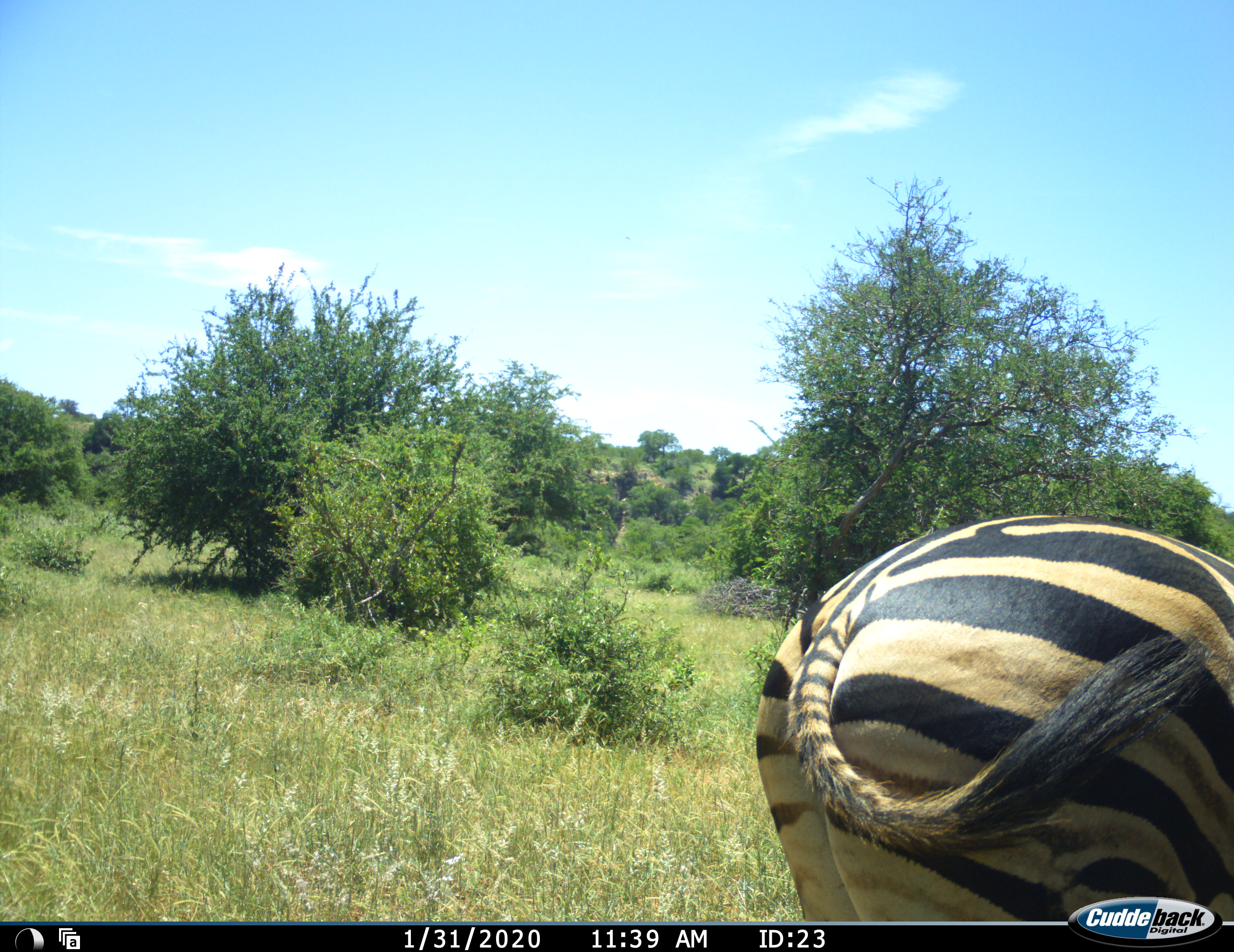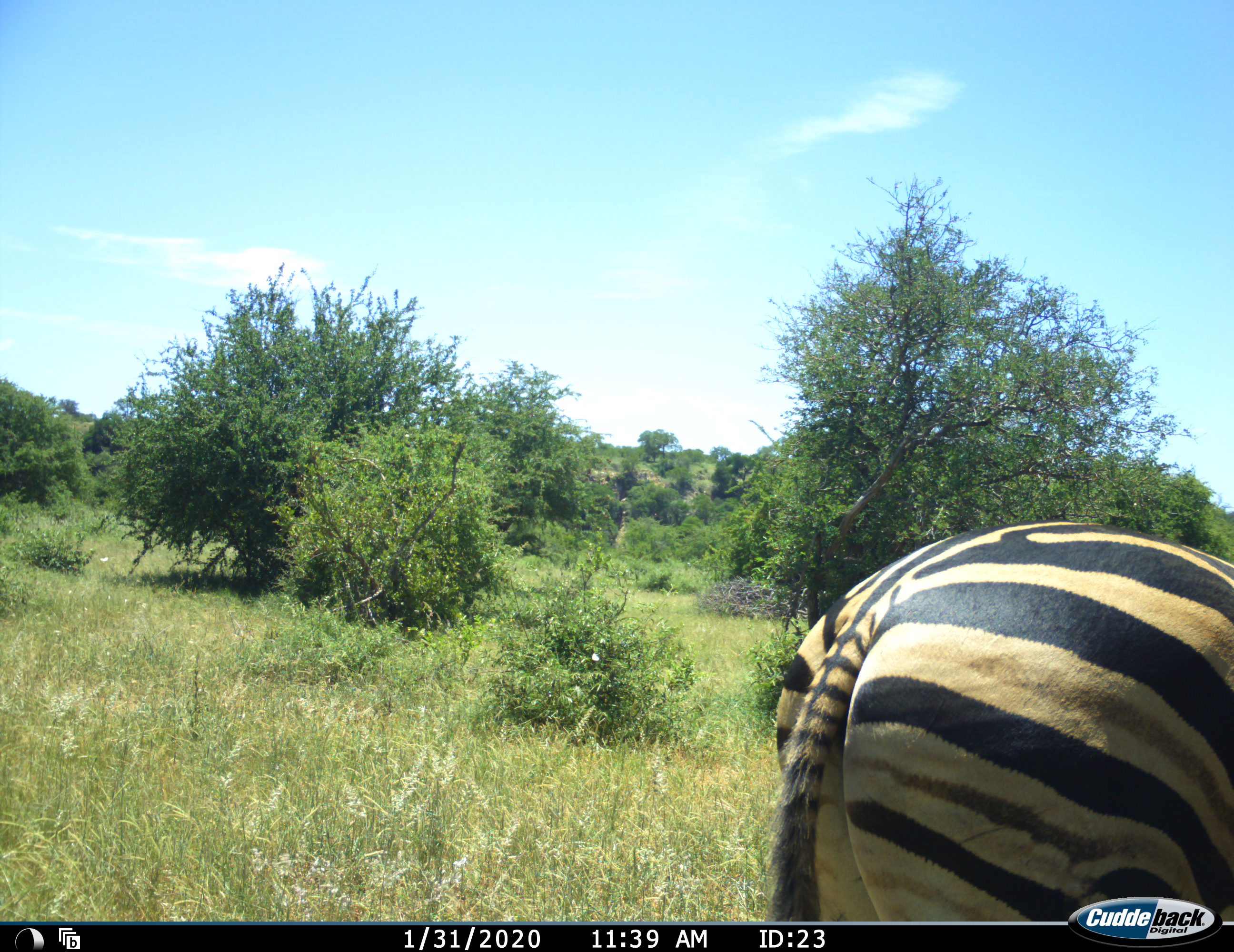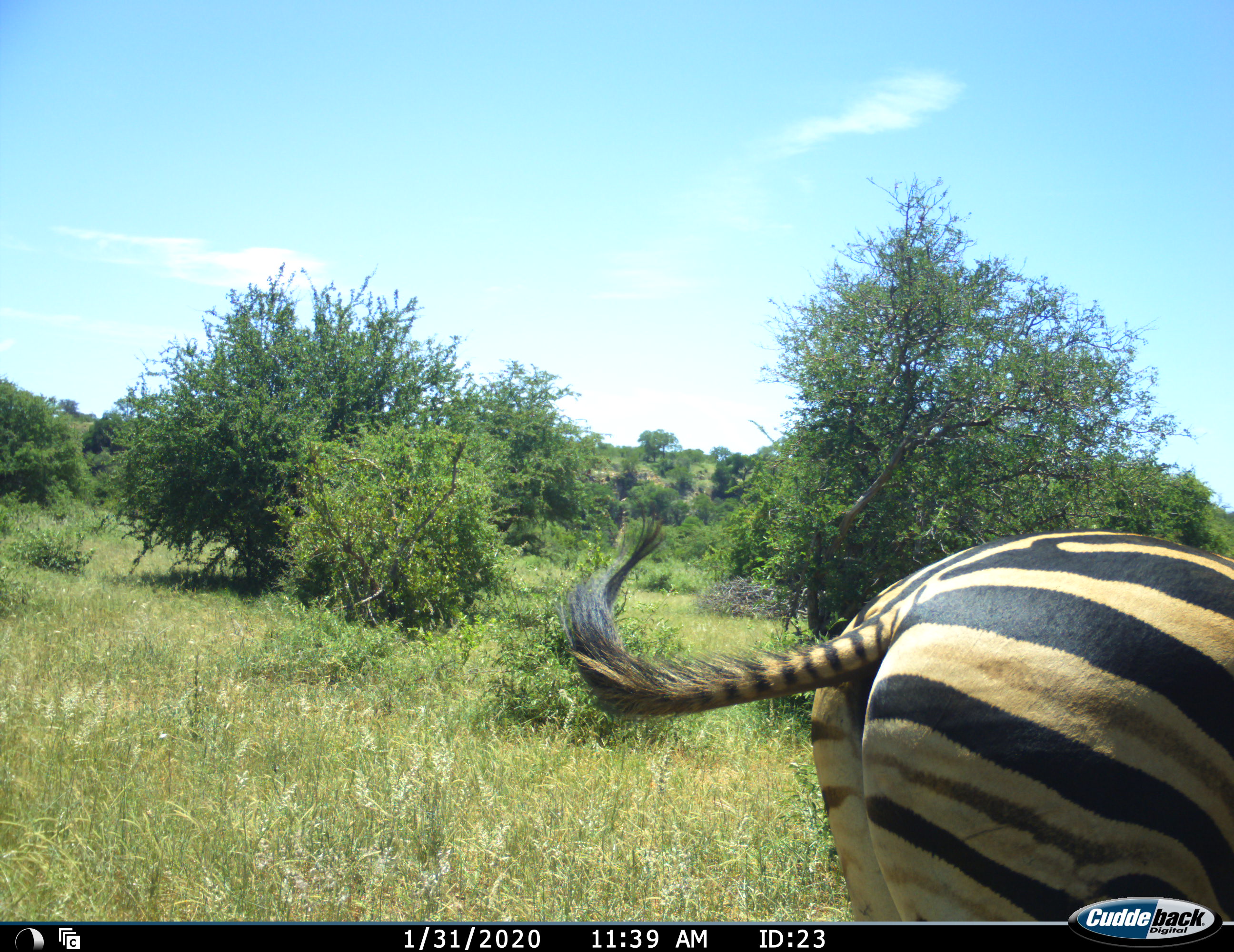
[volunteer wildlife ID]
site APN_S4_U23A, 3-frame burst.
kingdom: Animalia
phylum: Chordata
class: Mammalia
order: Perissodactyla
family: Equidae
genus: Equus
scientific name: Equus quagga burchellii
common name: burchell's zebra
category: zebraburchells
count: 1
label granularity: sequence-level